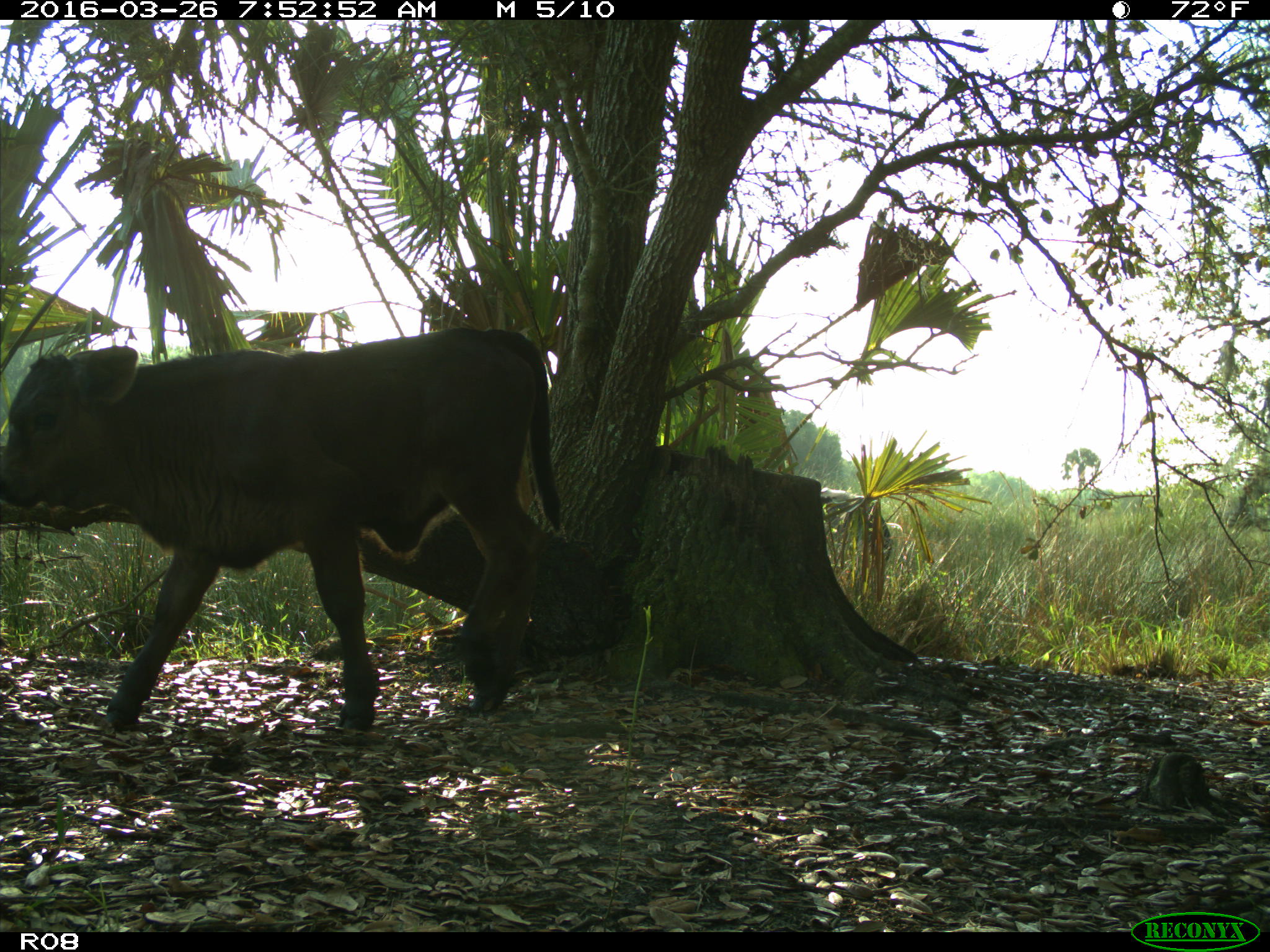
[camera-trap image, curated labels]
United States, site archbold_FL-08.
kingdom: Animalia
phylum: Chordata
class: Mammalia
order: Artiodactyla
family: Bovidae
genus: Bos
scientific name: Bos taurus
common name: domestic cow